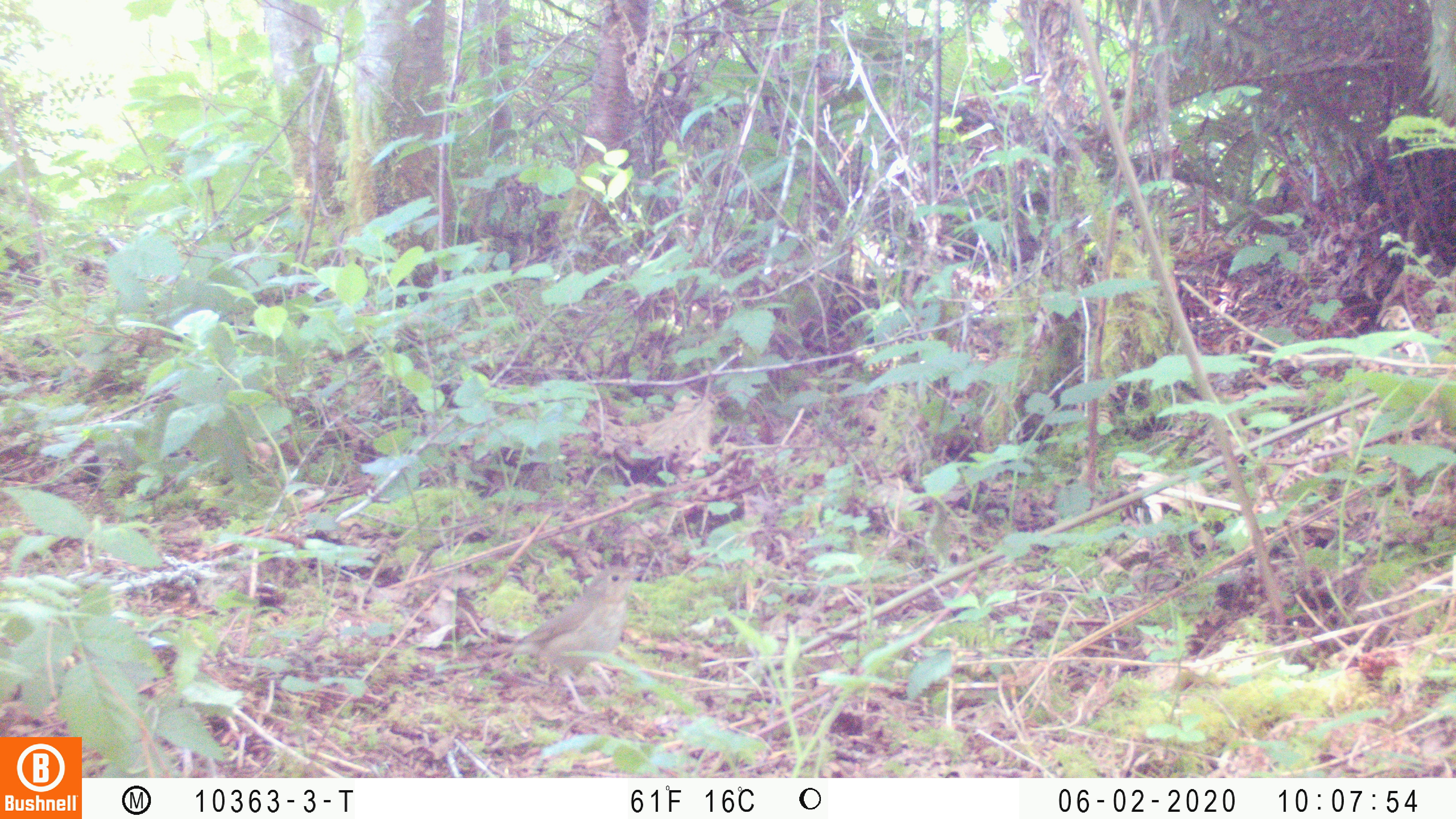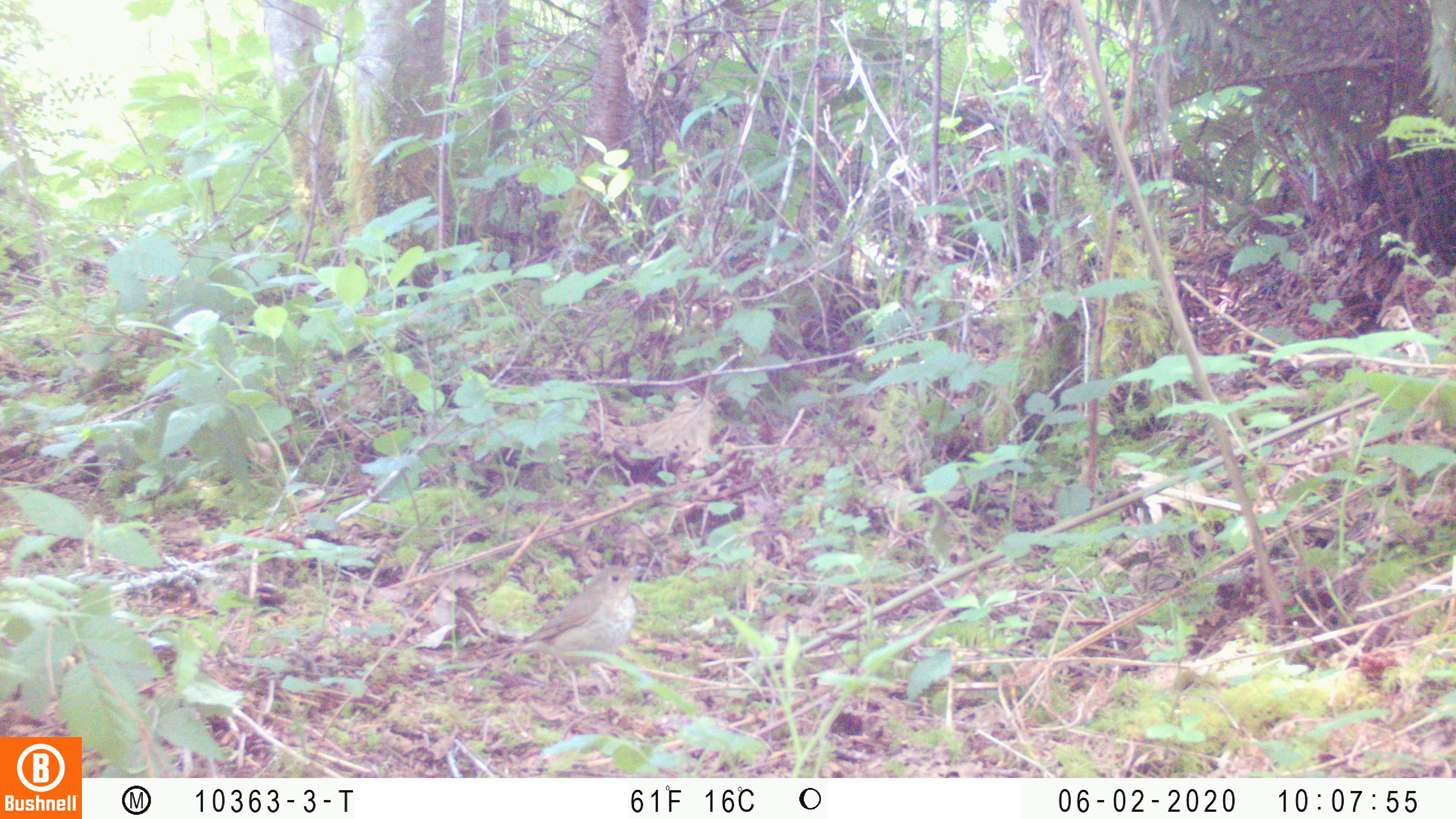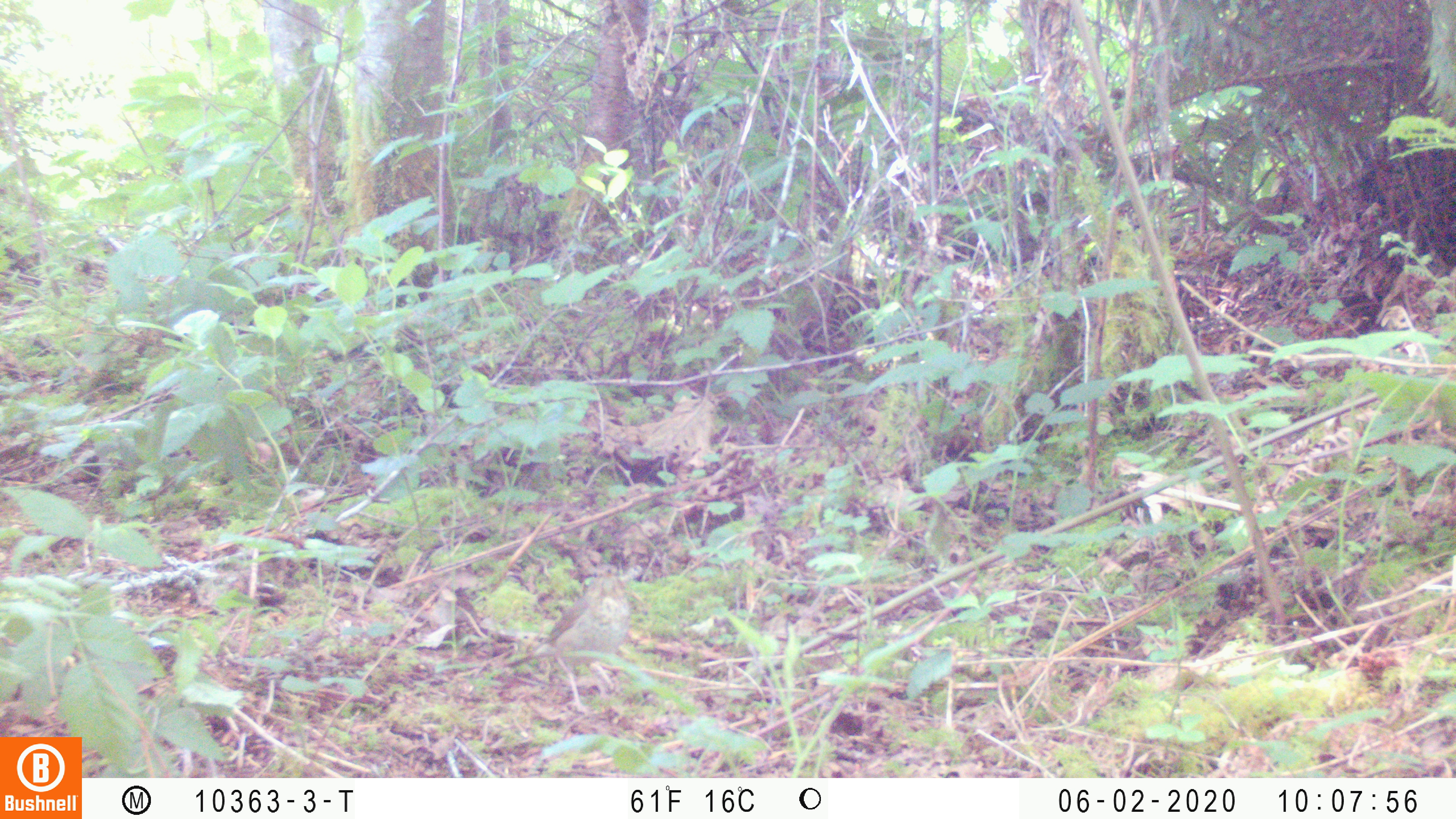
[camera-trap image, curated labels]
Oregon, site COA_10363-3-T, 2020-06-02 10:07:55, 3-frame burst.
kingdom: Animalia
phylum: Chordata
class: Aves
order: Passeriformes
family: Turdidae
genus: Catharus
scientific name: Catharus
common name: brown thrushes and nightingale-thrushes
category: catharus species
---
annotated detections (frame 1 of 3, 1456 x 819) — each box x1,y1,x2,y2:
catharus species: 495,563,641,685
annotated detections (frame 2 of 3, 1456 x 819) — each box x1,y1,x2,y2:
catharus species: 489,565,640,695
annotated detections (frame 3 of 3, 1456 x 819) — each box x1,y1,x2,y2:
catharus species: 528,563,632,693